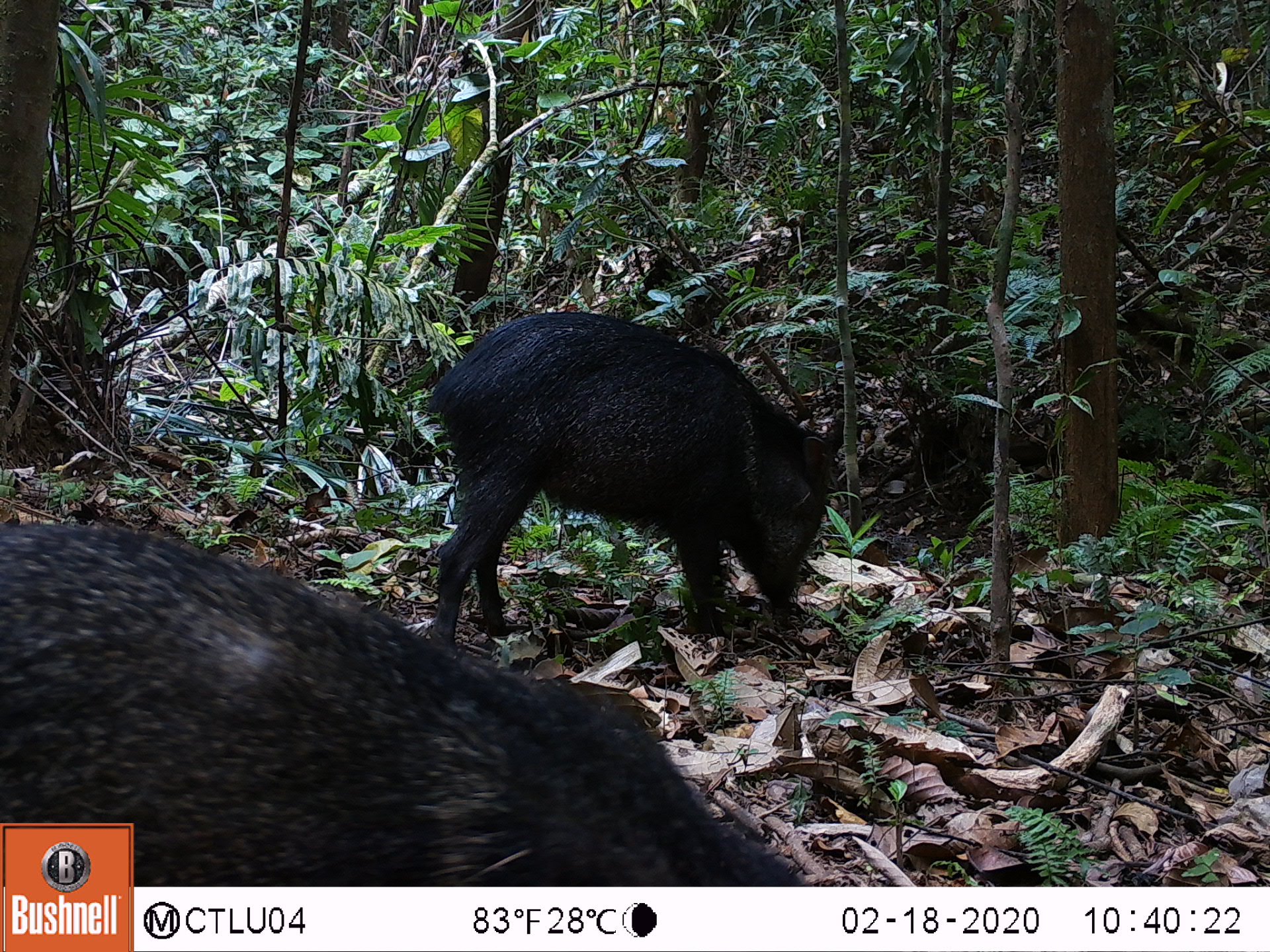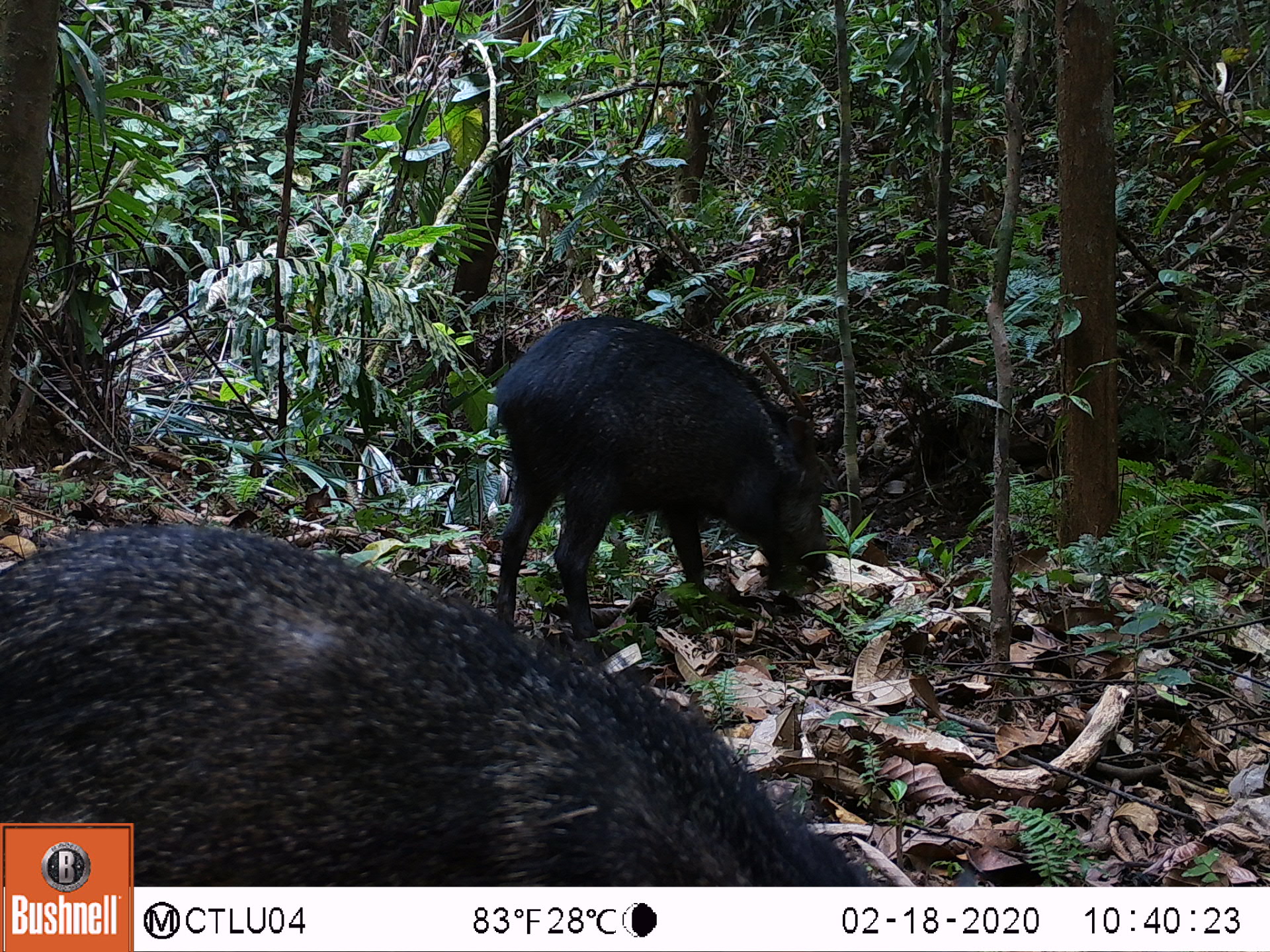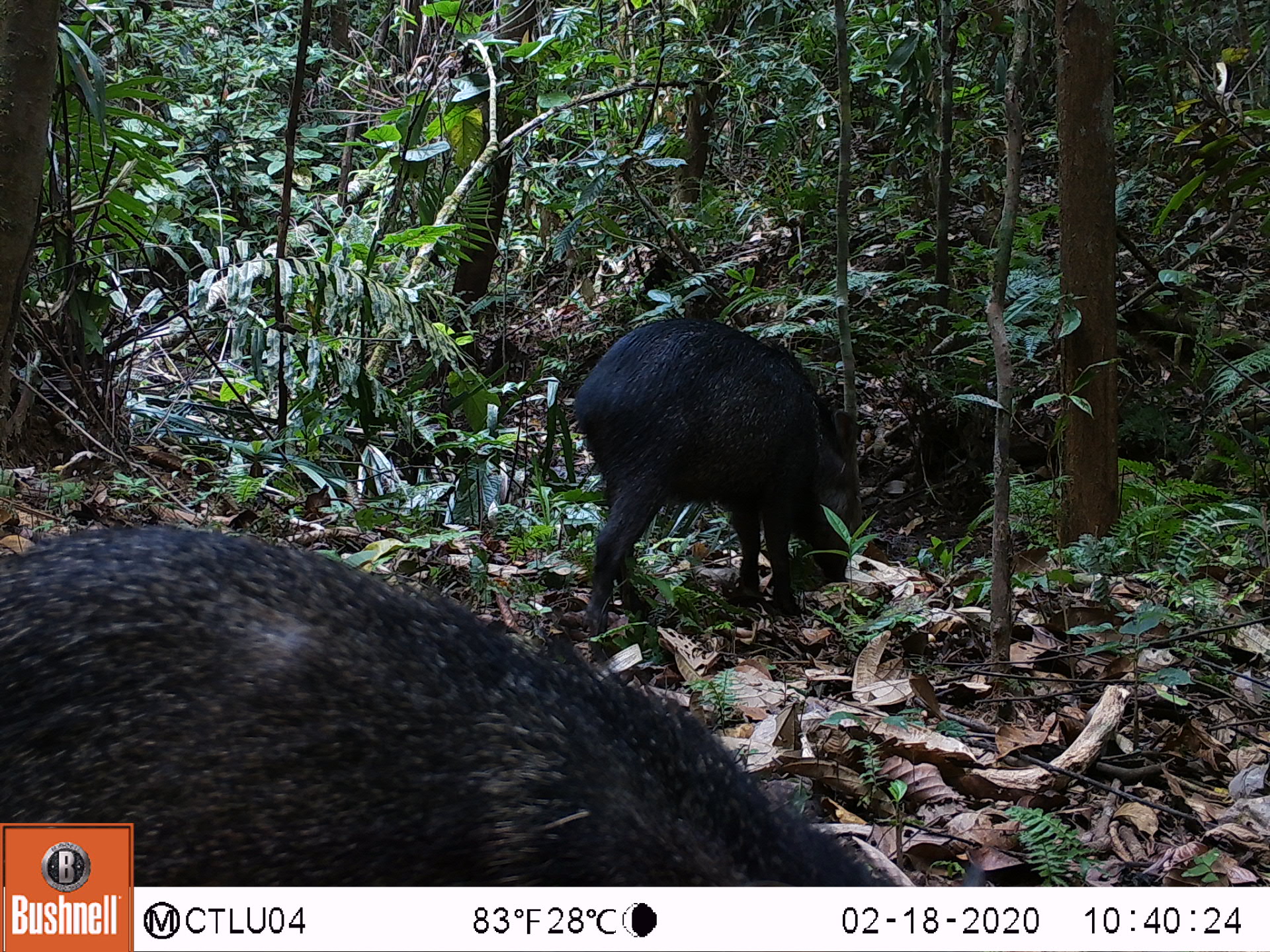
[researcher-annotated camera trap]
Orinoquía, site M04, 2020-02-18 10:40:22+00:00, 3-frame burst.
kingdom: Animalia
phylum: Chordata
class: Mammalia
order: Artiodactyla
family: Tayassuidae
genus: Pecari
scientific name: Pecari tajacu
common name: collared peccary